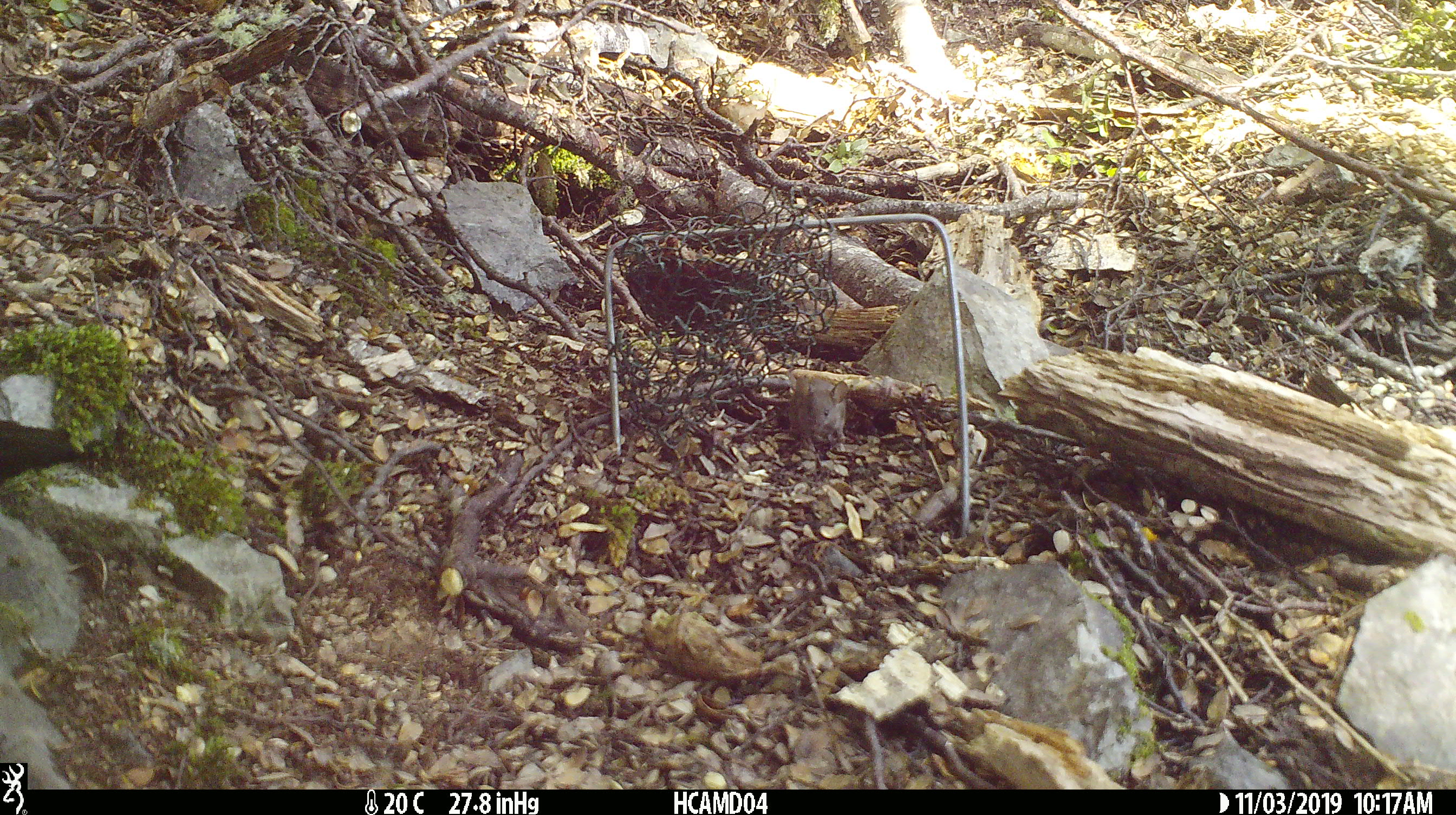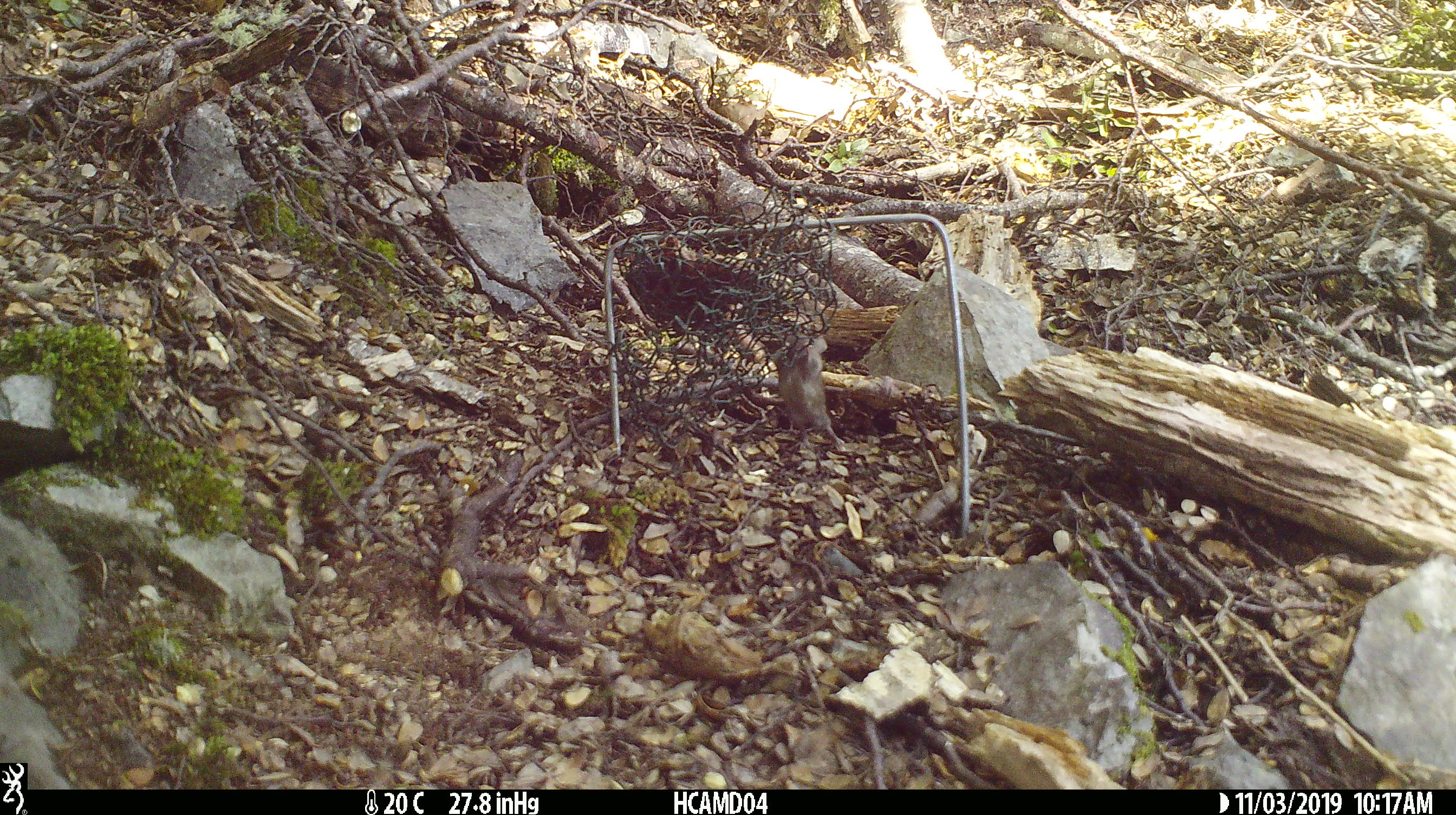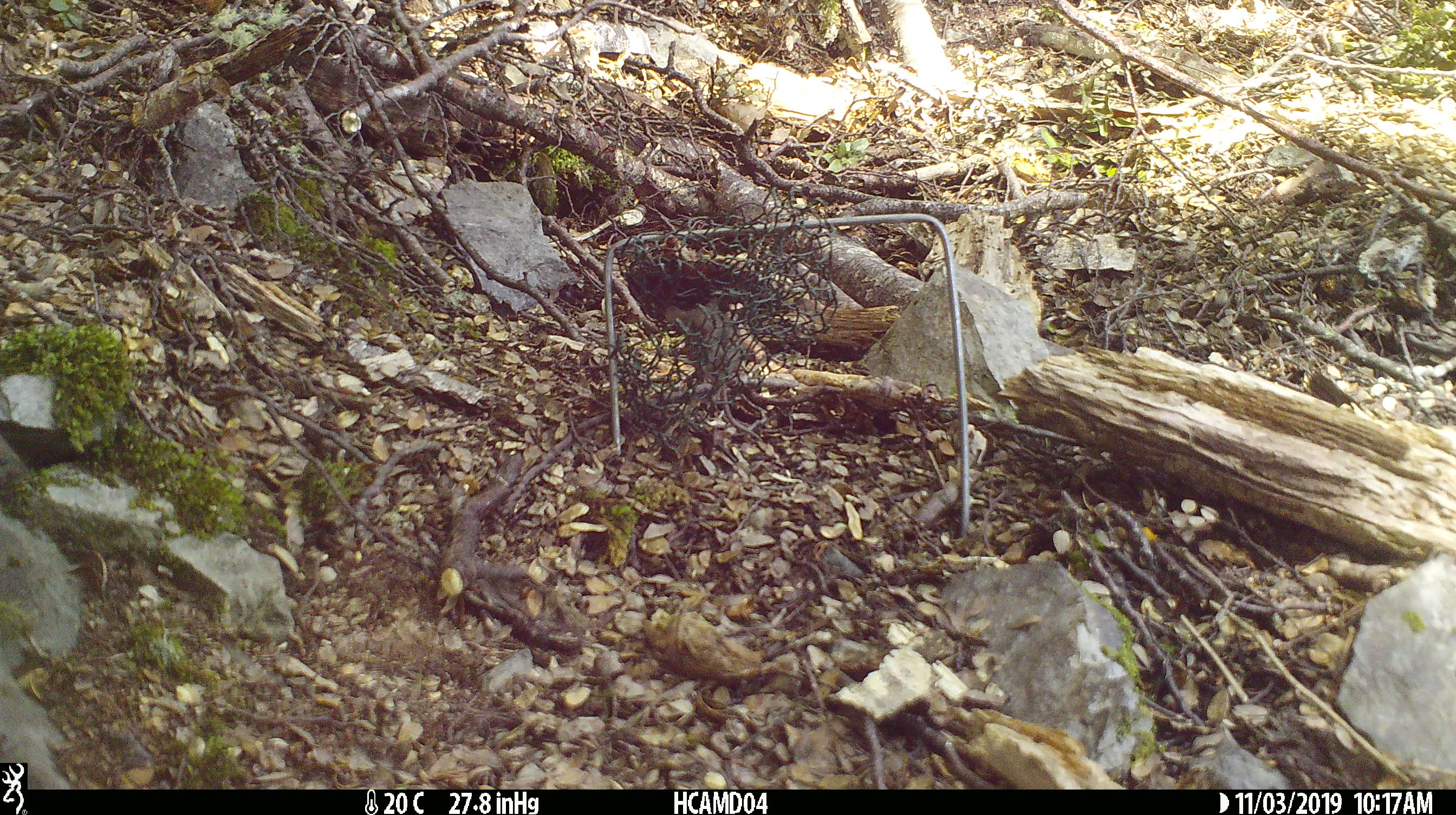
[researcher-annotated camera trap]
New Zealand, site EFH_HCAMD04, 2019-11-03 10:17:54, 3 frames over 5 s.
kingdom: Animalia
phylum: Chordata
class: Mammalia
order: Rodentia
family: Muridae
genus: Mus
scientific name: Mus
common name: mouse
Mouse (Mus).